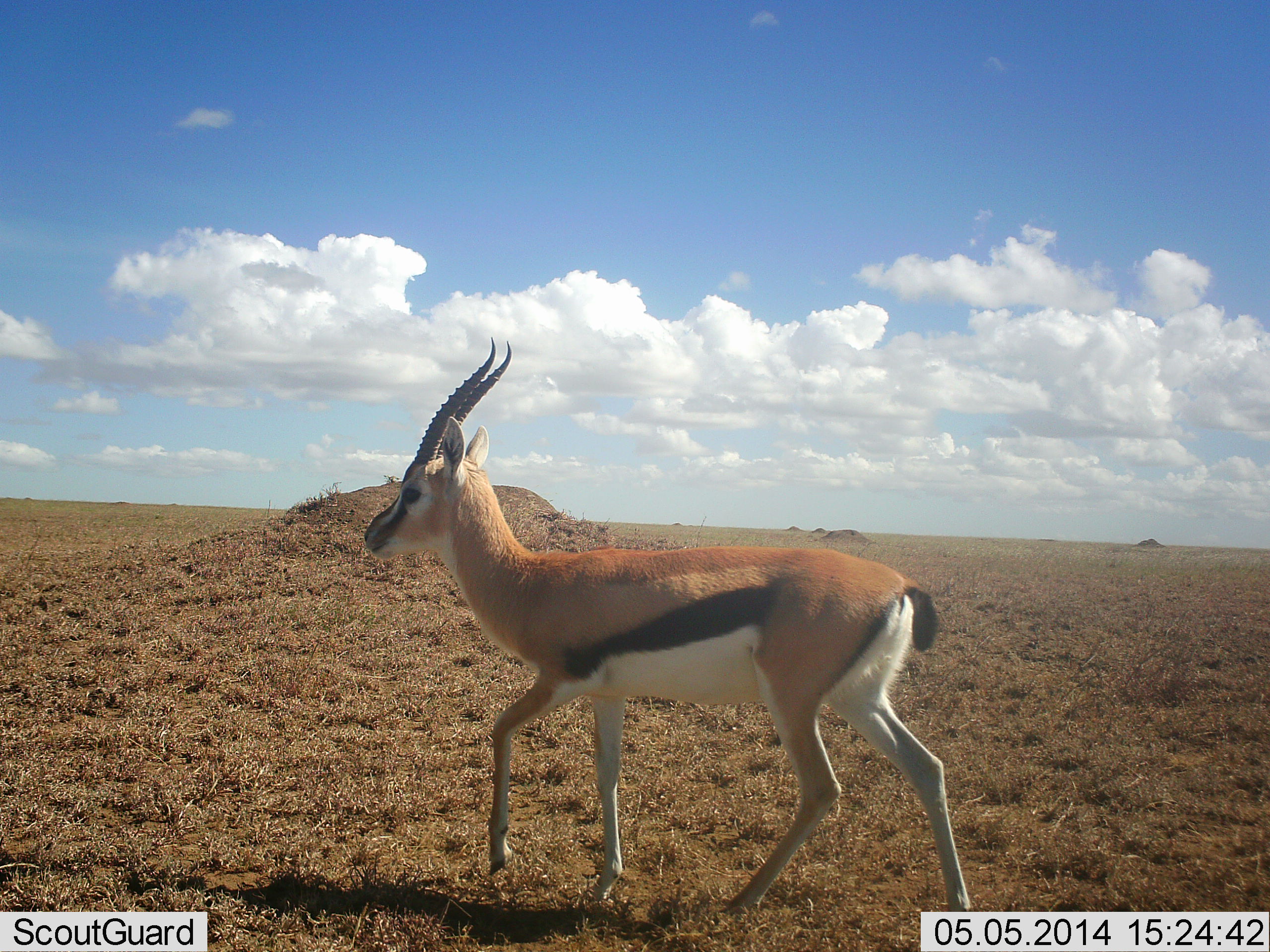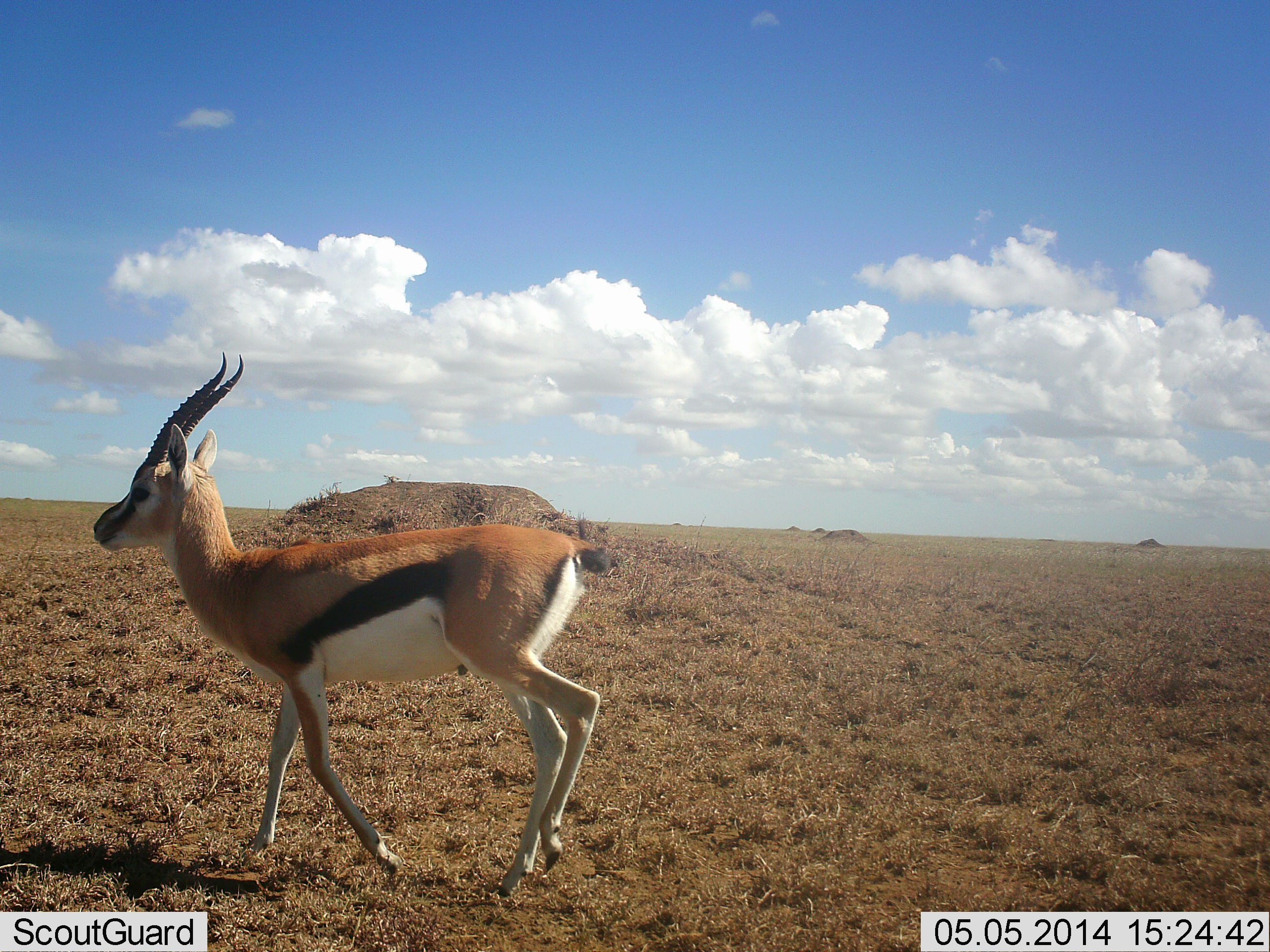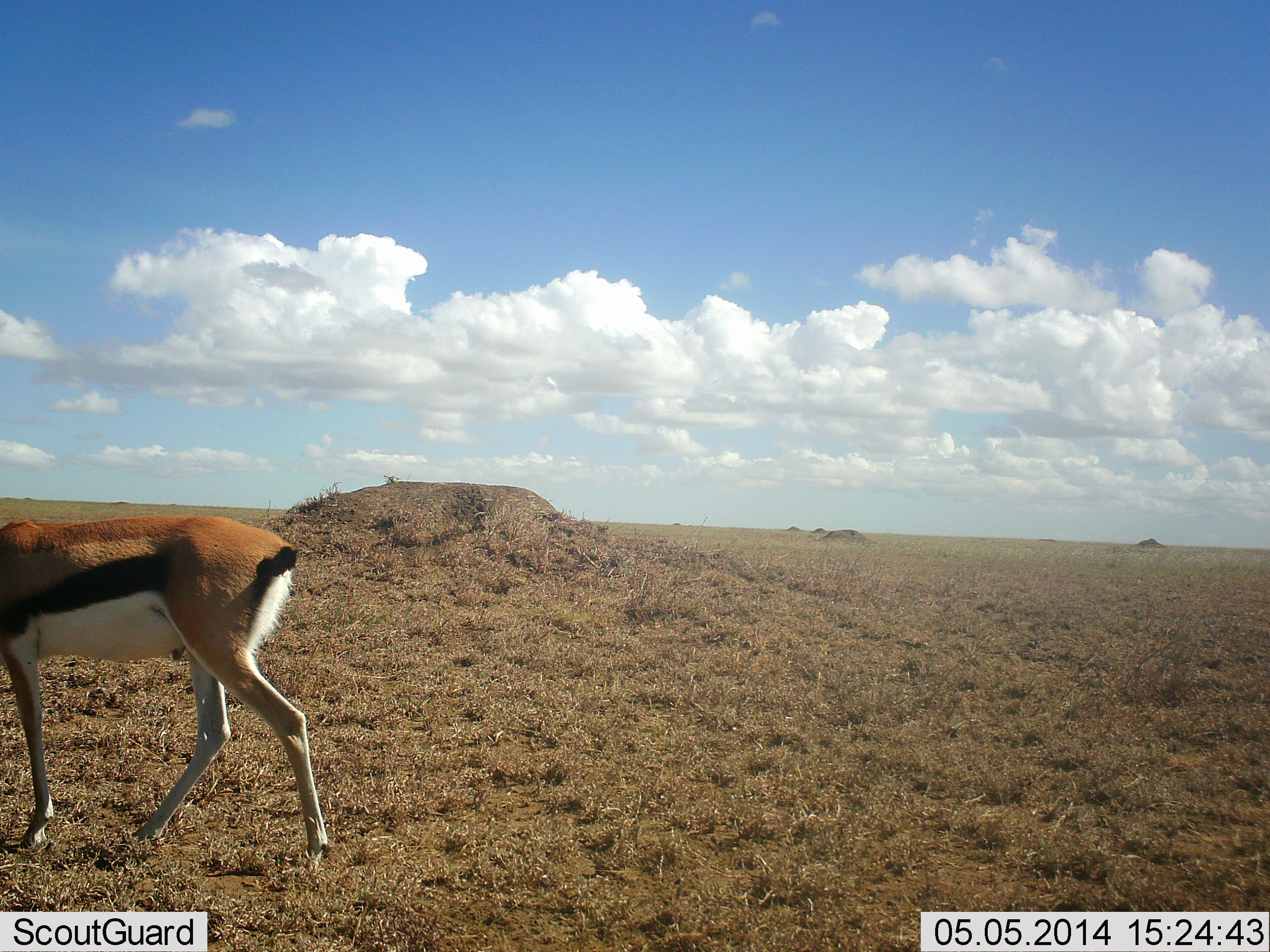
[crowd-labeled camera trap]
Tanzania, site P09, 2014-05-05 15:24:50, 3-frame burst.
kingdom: Animalia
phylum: Chordata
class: Mammalia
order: Artiodactyla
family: Bovidae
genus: Eudorcas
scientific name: Eudorcas thomsonii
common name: thomson's gazelle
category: gazellethomsons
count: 1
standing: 10%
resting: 0%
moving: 100%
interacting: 0%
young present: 0%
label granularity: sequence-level